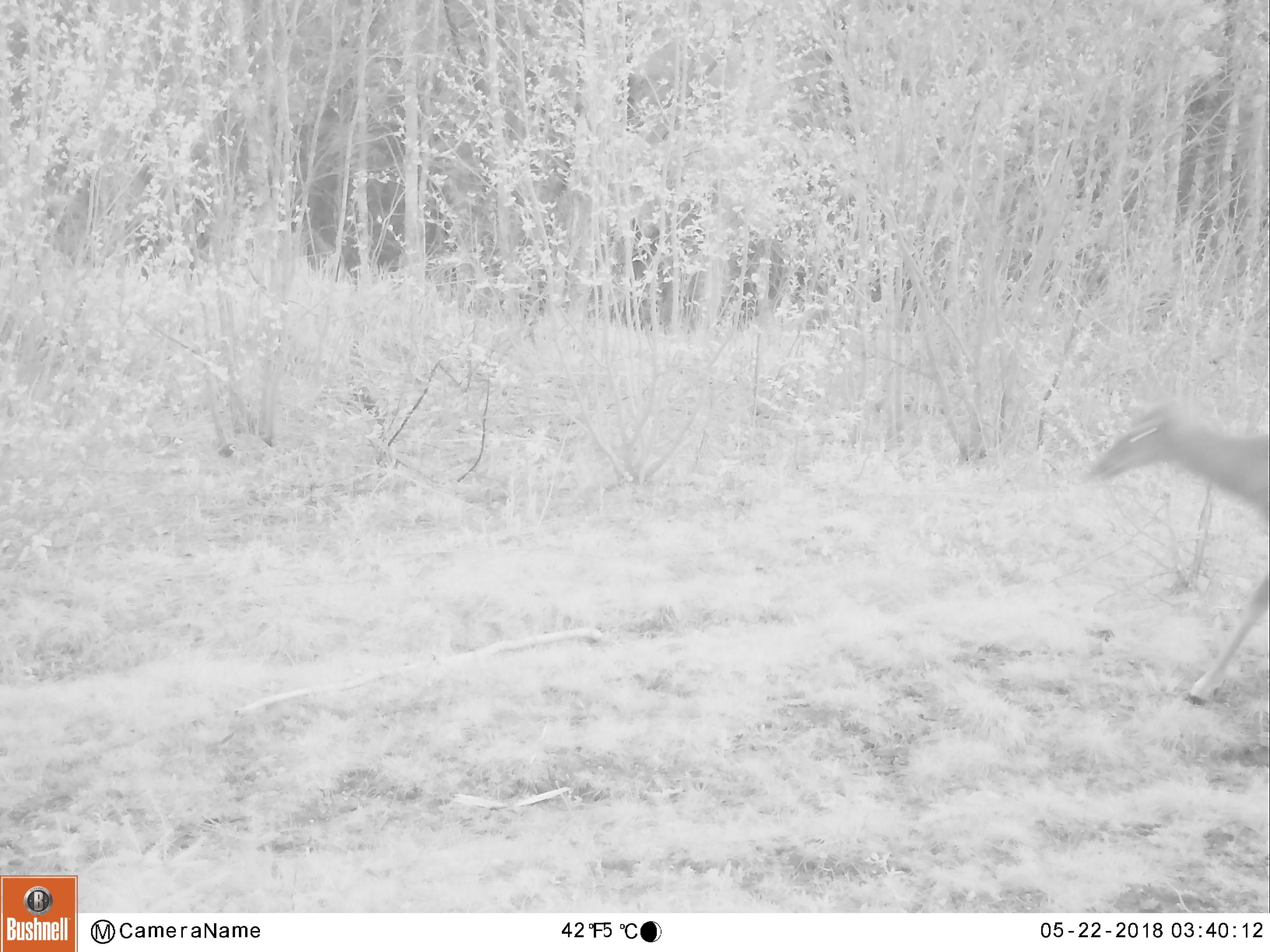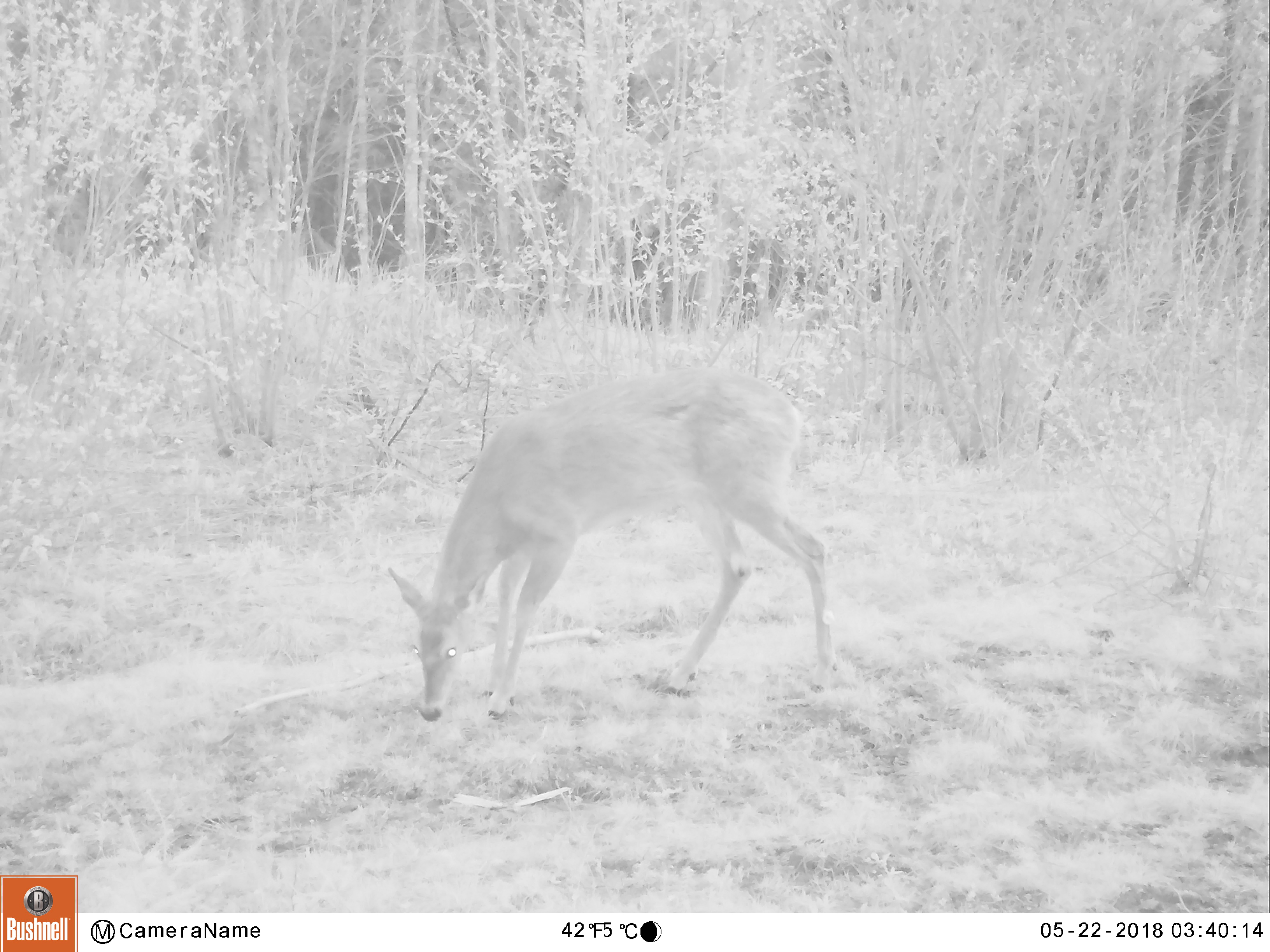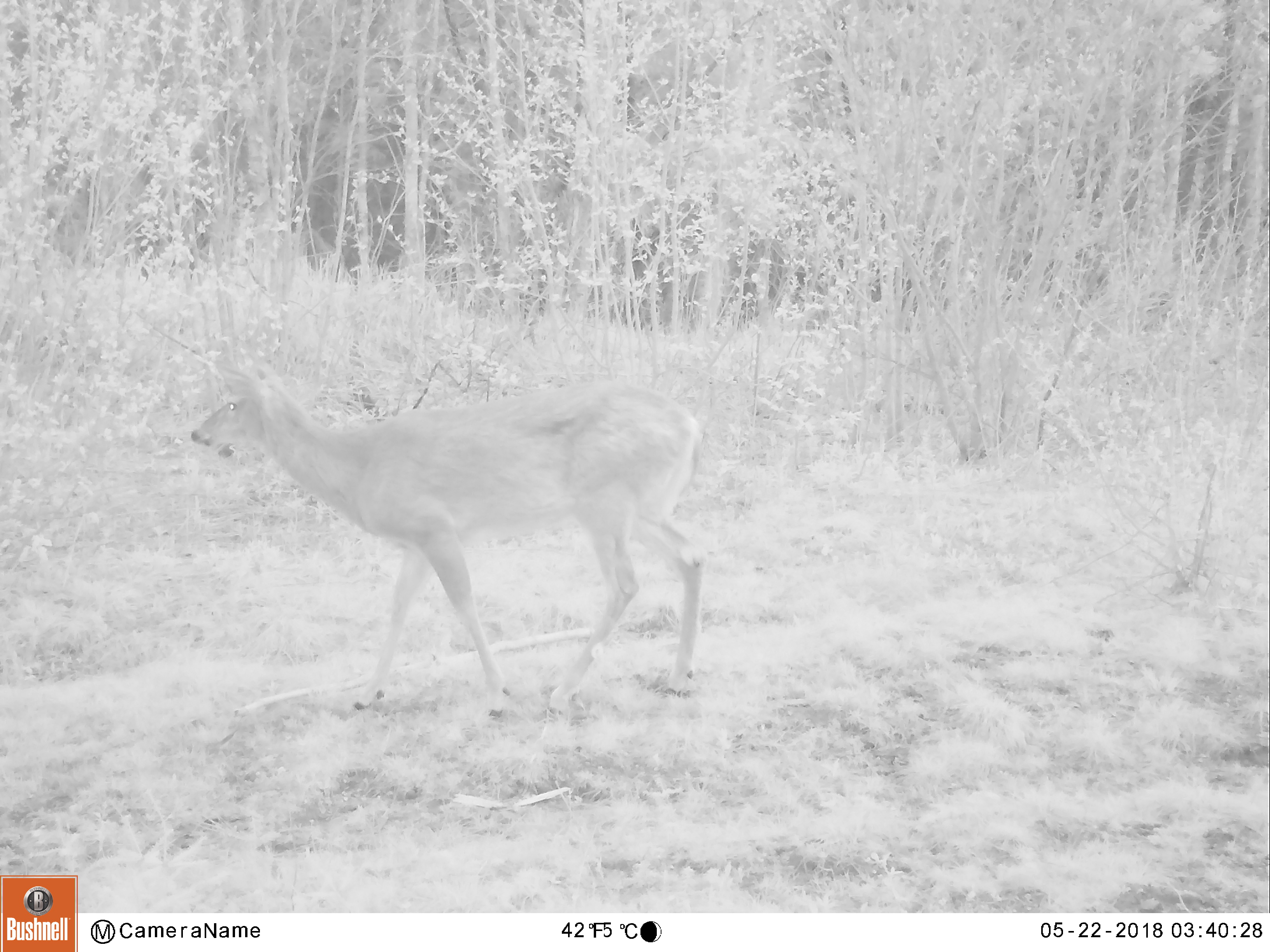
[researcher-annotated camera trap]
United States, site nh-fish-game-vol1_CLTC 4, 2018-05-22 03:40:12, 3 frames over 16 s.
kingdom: Animalia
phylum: Chordata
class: Mammalia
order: Artiodactyla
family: Cervidae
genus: Odocoileus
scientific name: Odocoileus virginianus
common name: white-tailed deer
White-tailed deer (Odocoileus virginianus).